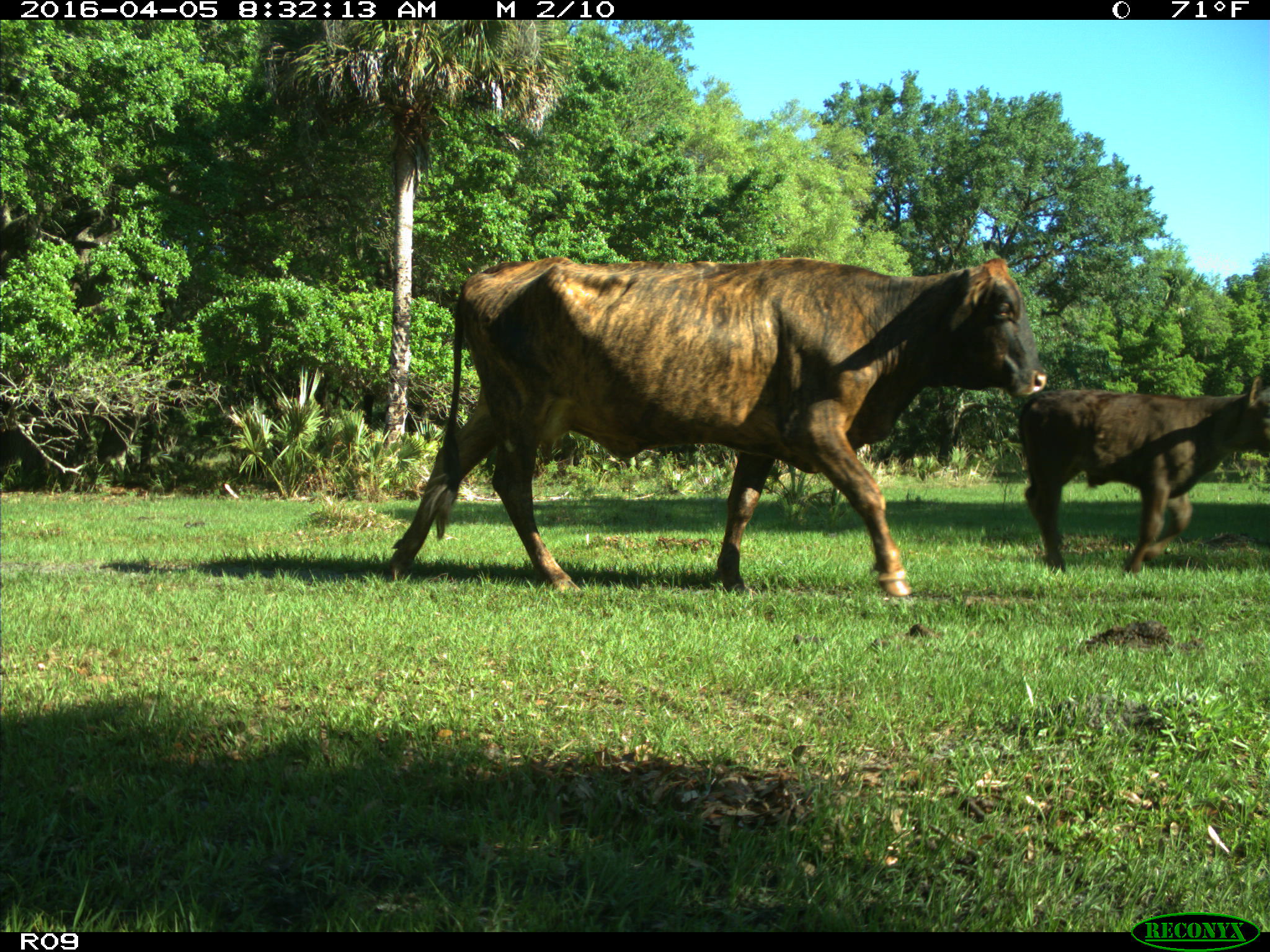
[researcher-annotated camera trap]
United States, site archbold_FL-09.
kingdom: Animalia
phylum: Chordata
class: Mammalia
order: Artiodactyla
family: Bovidae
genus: Bos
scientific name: Bos taurus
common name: domestic cow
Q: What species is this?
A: Bos taurus (domestic cow).